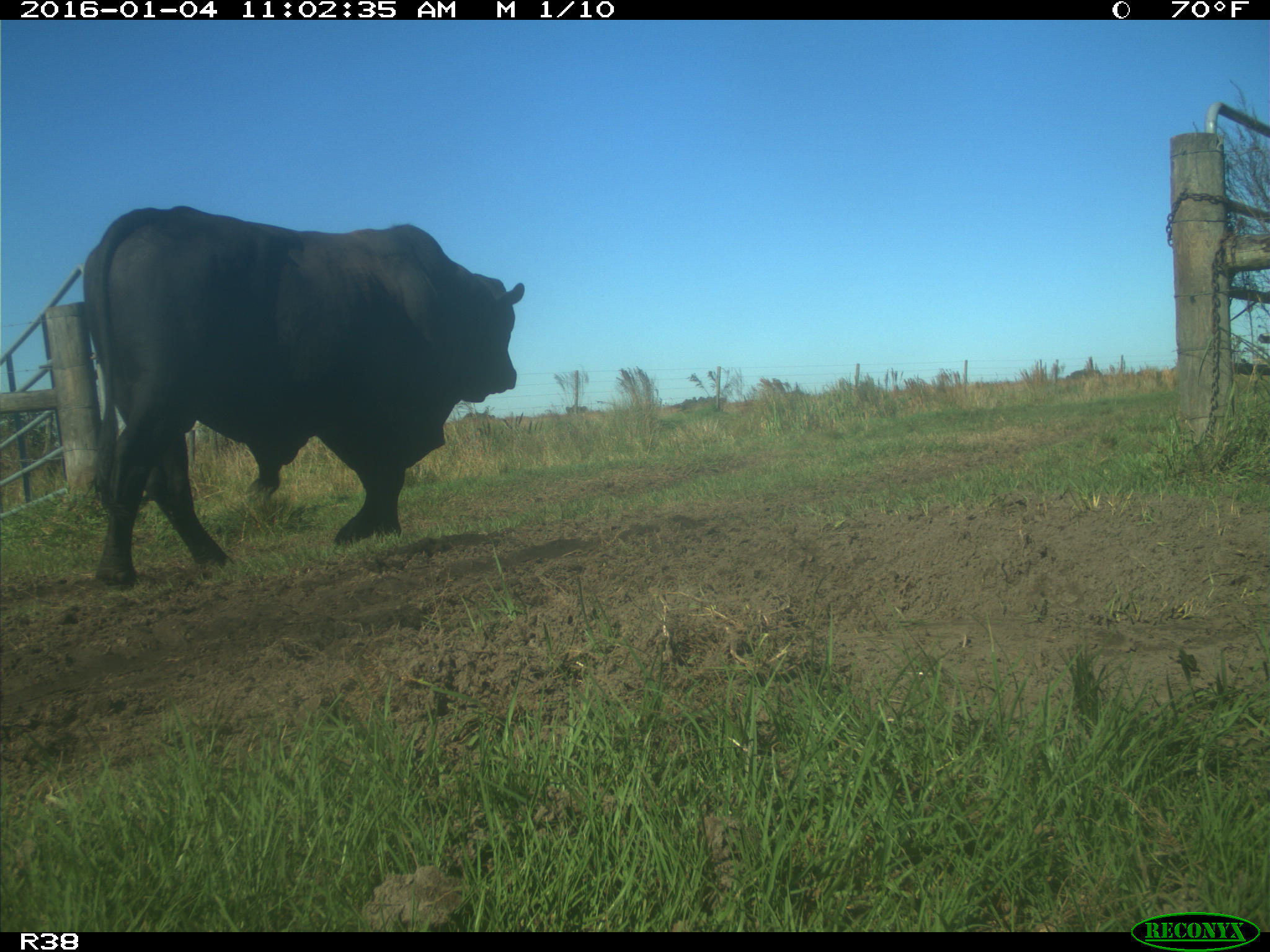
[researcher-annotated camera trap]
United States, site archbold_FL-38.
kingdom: Animalia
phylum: Chordata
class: Mammalia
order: Artiodactyla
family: Bovidae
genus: Bos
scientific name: Bos taurus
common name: domestic cow